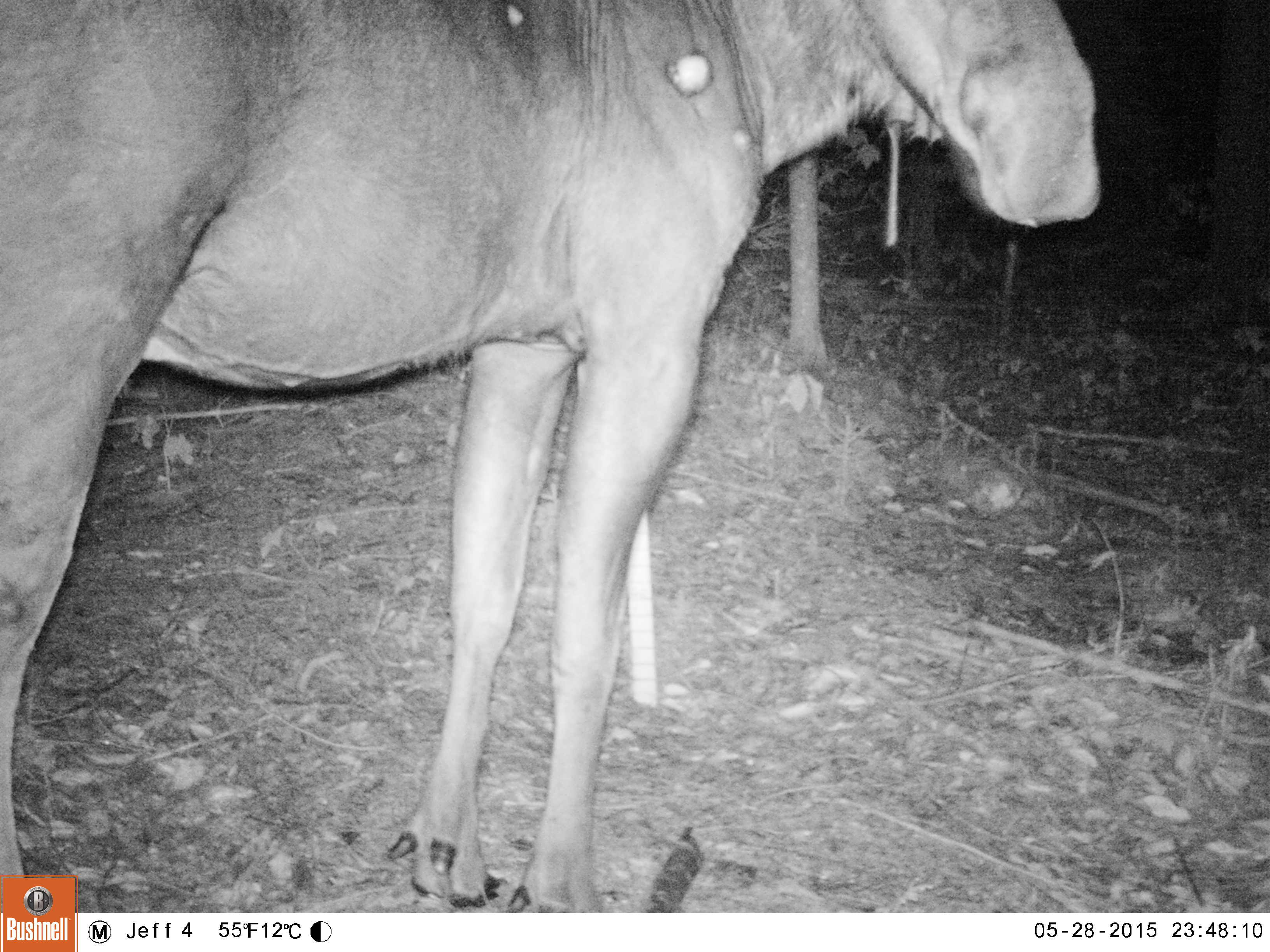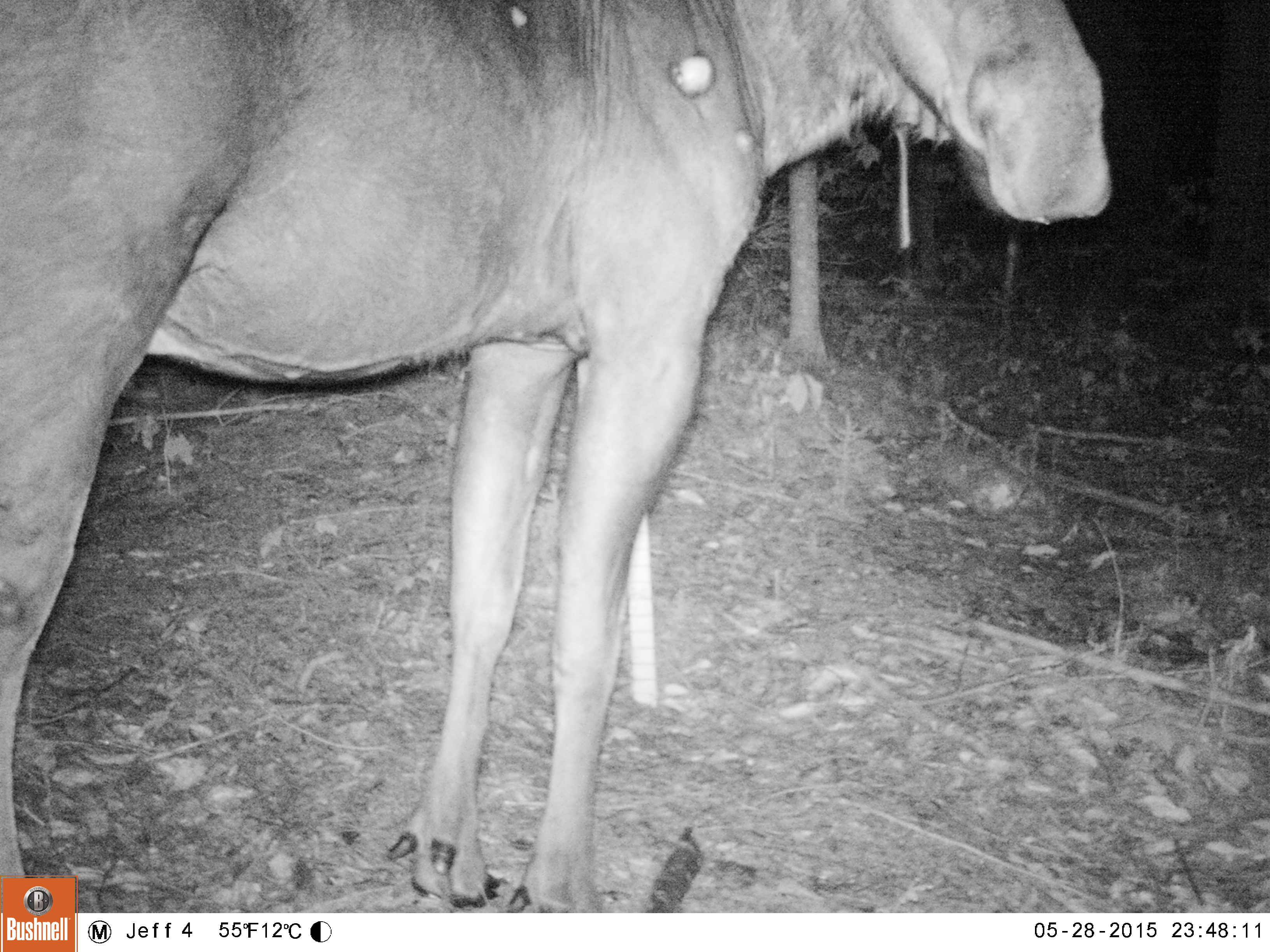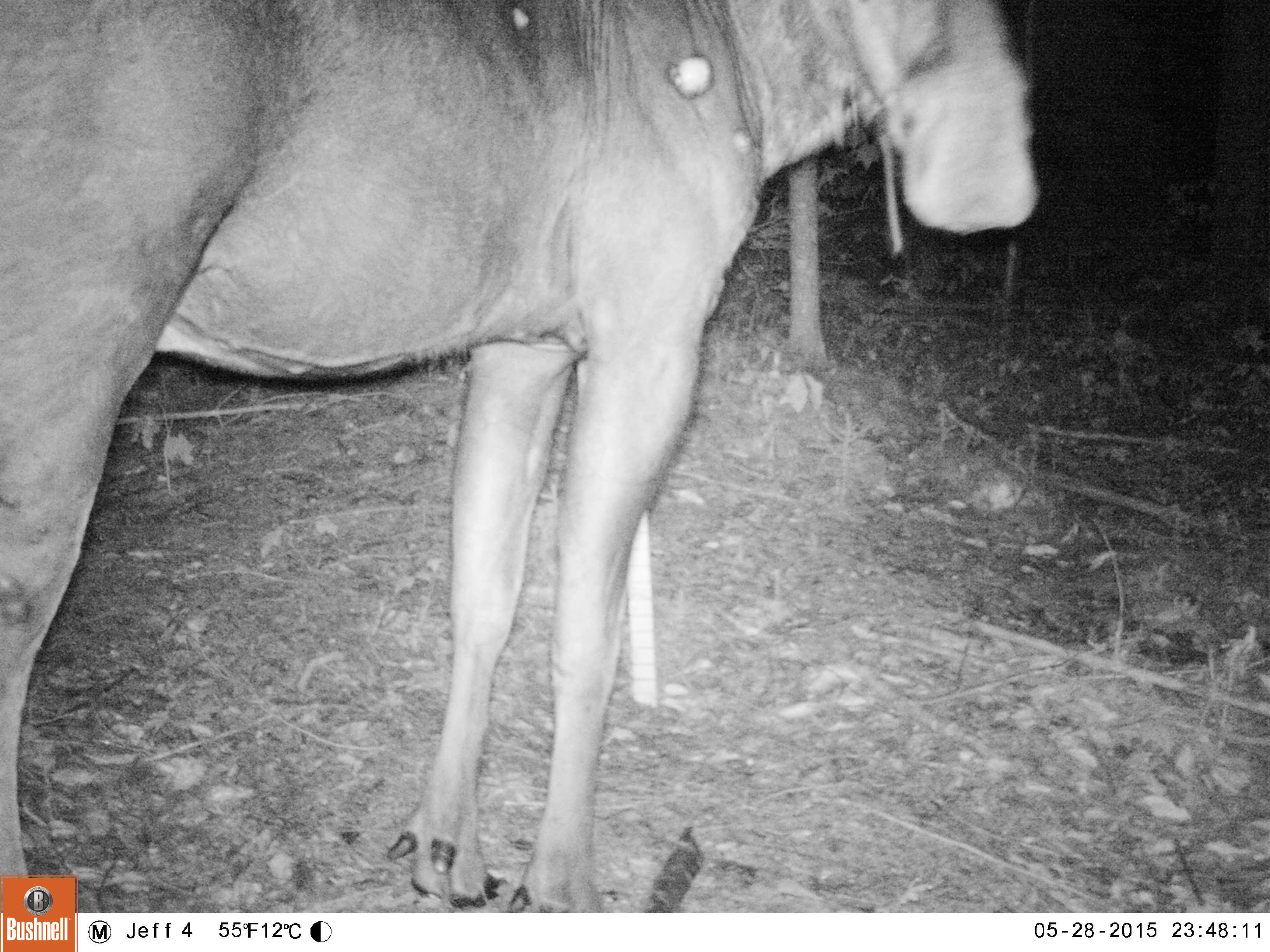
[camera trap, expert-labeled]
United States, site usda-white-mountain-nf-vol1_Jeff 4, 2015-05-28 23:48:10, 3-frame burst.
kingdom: Animalia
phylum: Chordata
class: Mammalia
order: Artiodactyla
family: Cervidae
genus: Alces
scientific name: Alces alces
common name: moose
Moose (Alces alces).